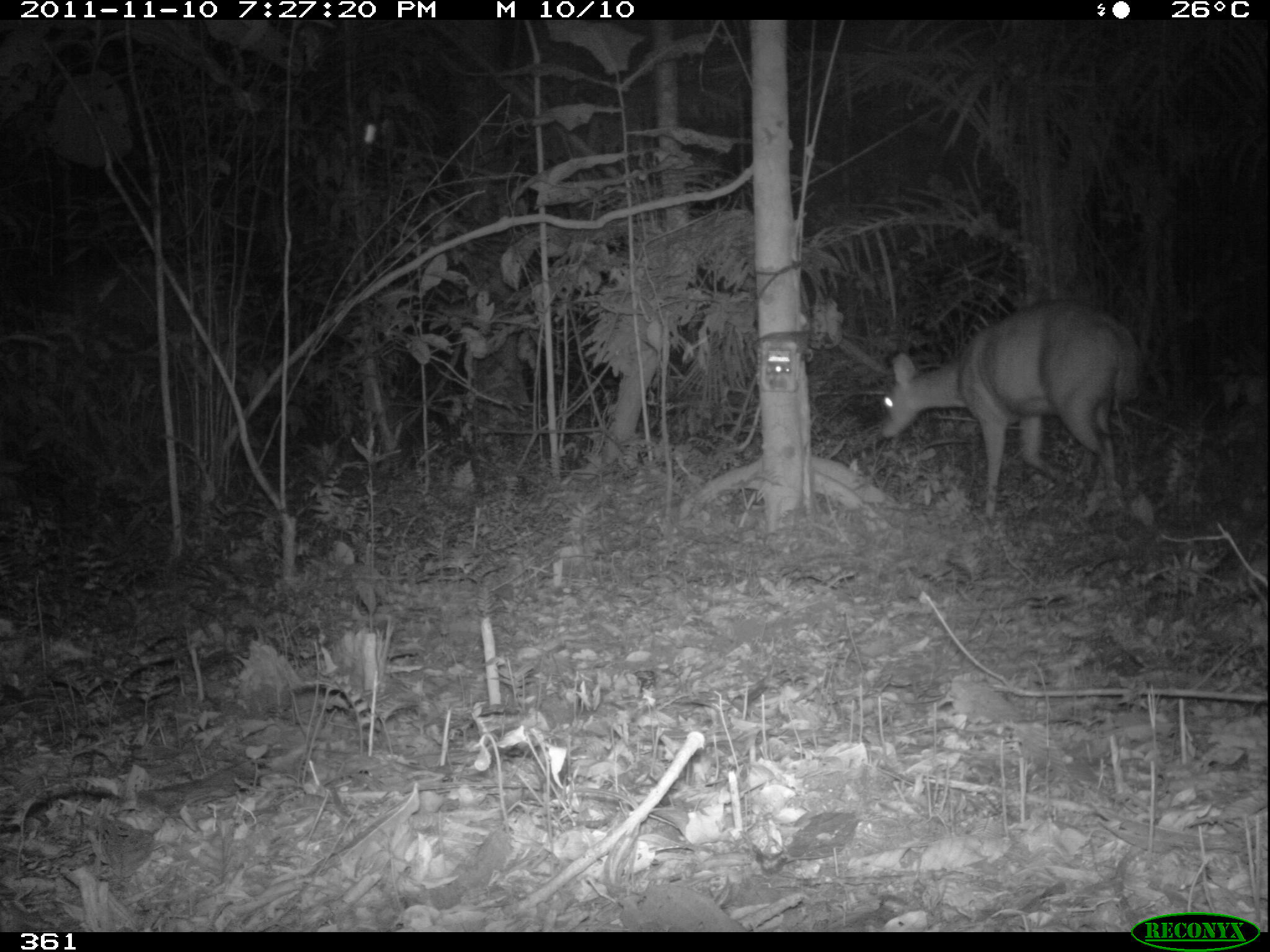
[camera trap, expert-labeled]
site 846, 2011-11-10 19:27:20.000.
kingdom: Animalia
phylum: Chordata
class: Mammalia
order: Artiodactyla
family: Cervidae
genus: Mazama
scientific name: Mazama americana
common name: red brocket